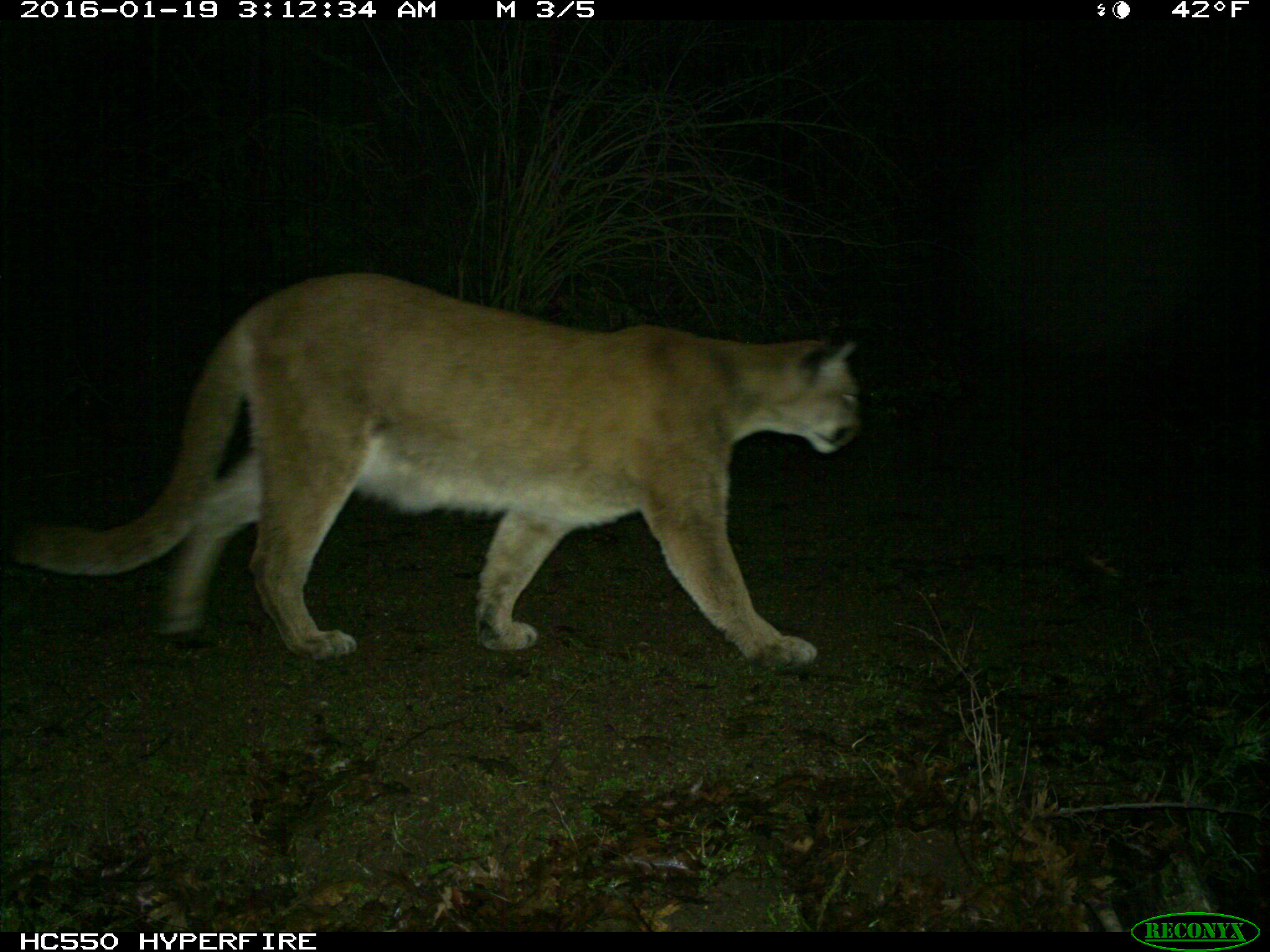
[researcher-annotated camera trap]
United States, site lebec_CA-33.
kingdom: Animalia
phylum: Chordata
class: Mammalia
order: Carnivora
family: Felidae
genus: Puma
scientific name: Puma concolor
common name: mountain lion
Puma concolor (mountain lion).